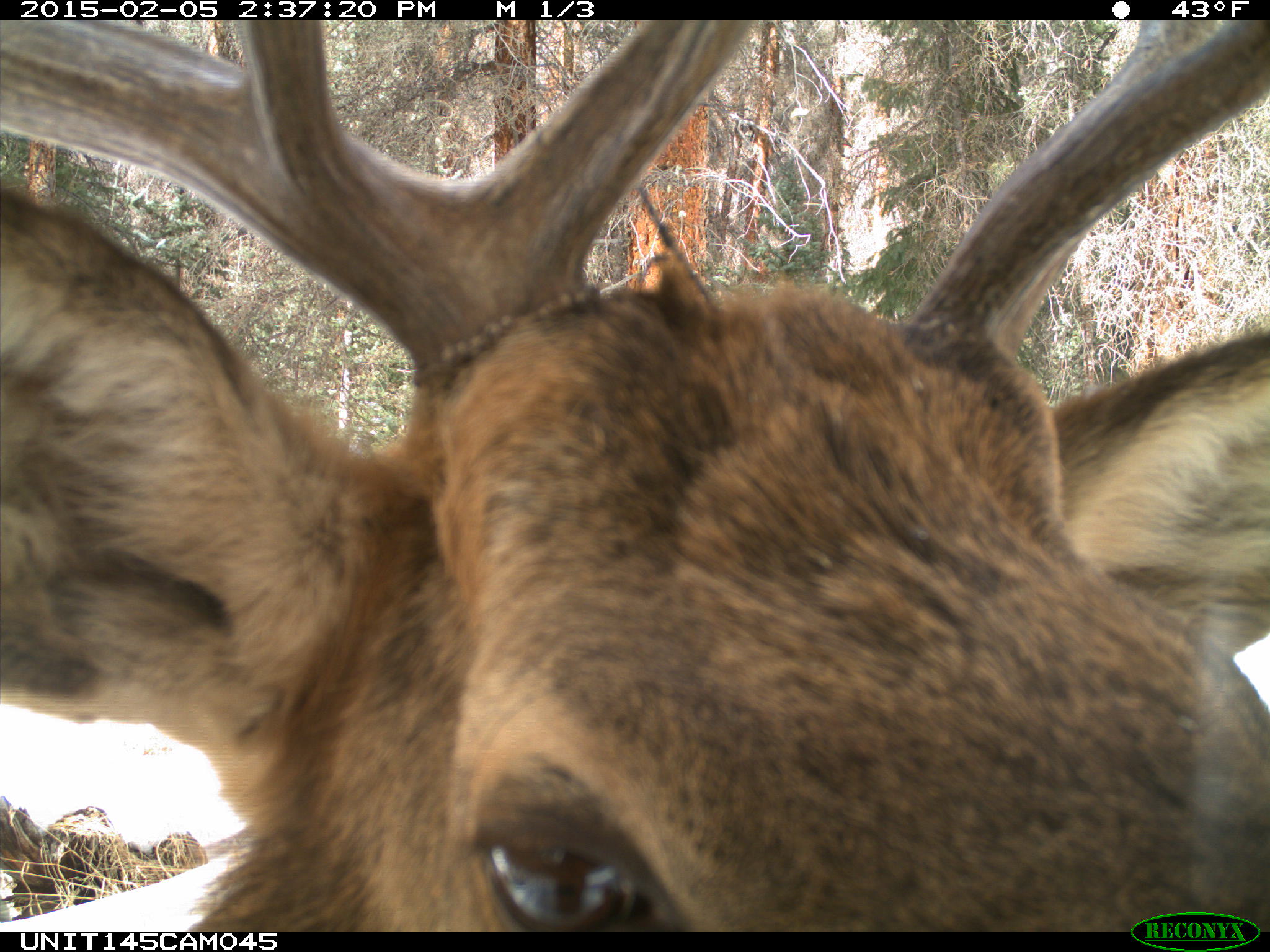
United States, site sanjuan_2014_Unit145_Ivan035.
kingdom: Animalia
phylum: Chordata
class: Mammalia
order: Artiodactyla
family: Cervidae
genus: Cervus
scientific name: Cervus elaphus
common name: red deer